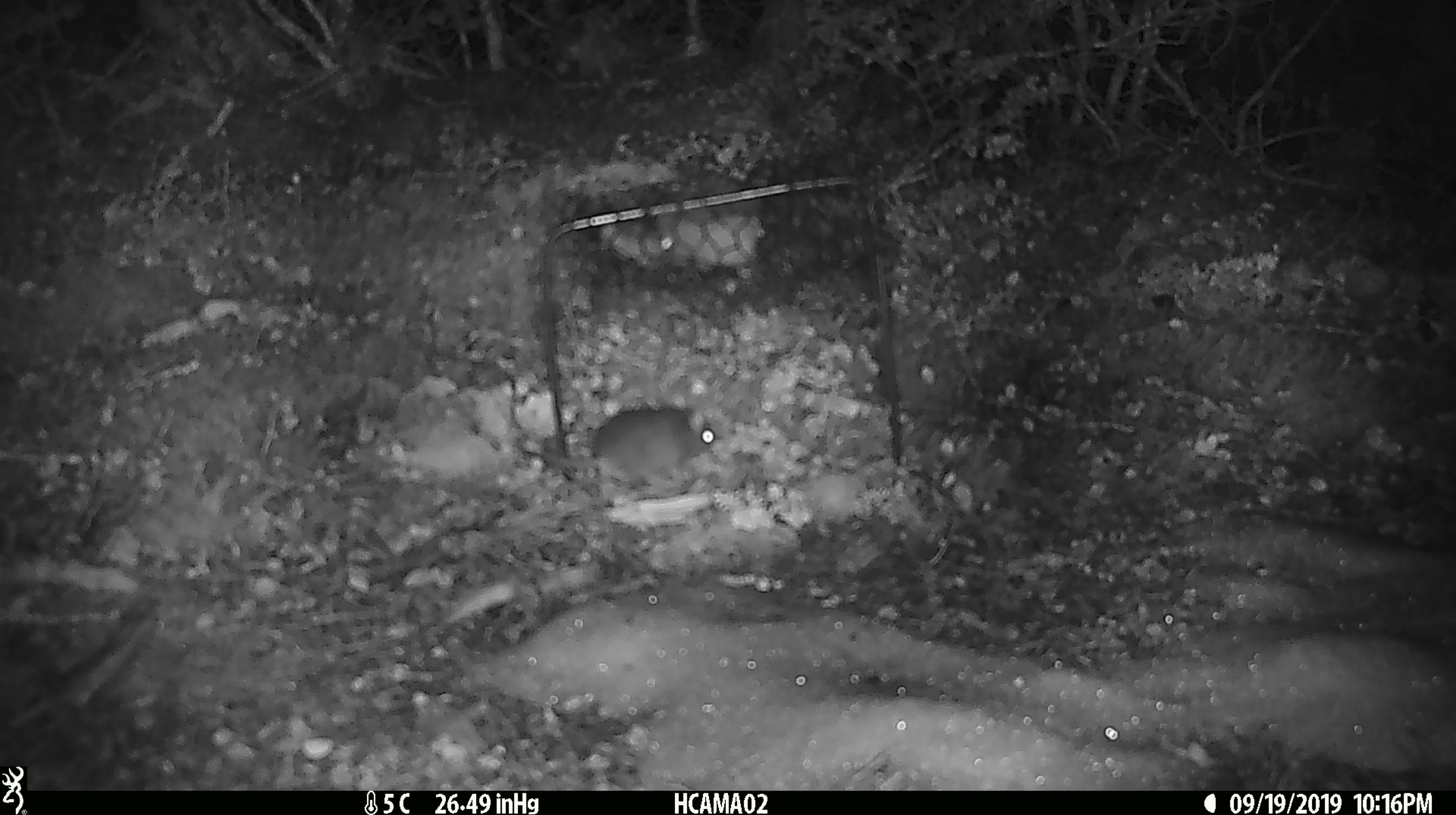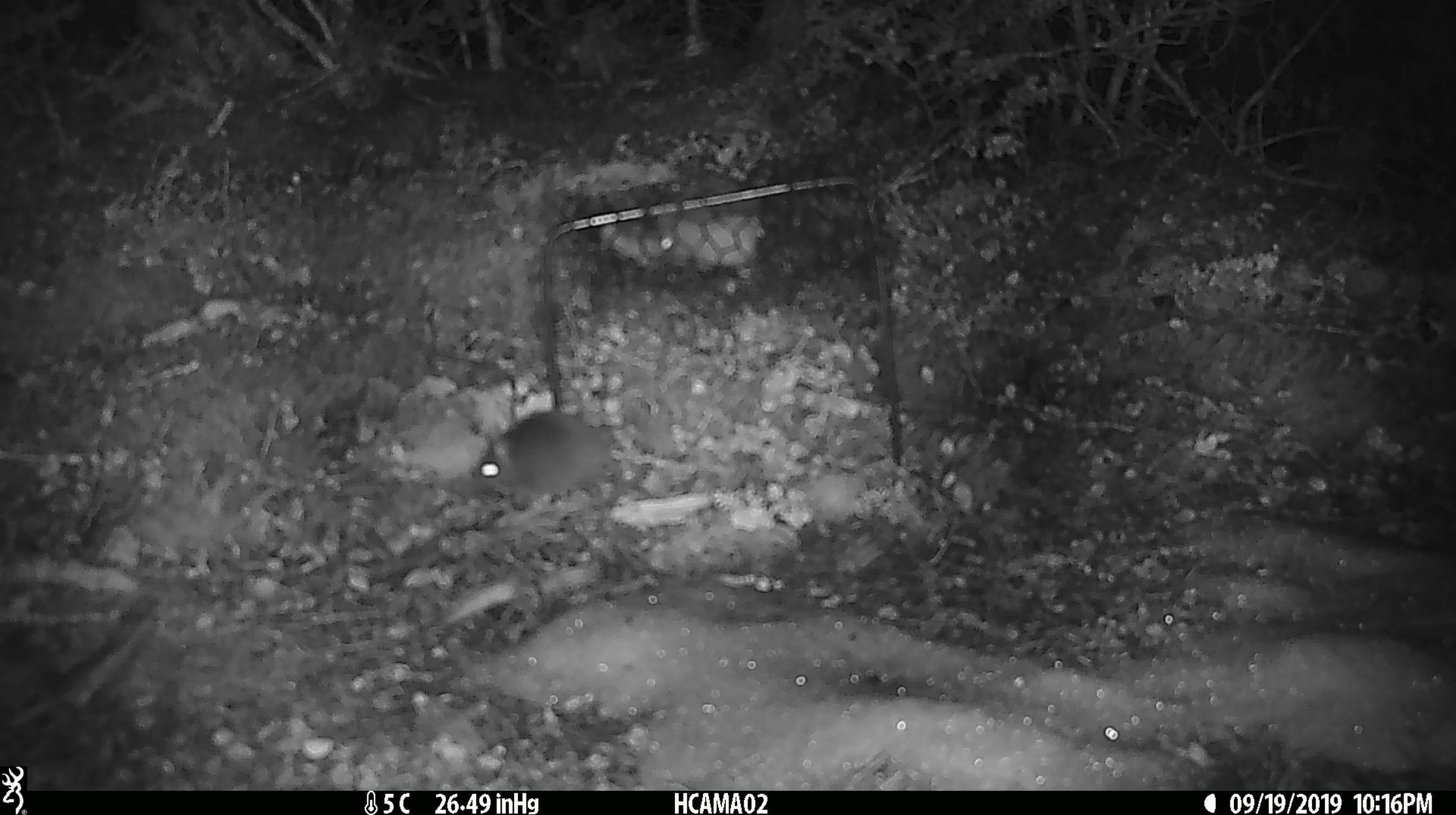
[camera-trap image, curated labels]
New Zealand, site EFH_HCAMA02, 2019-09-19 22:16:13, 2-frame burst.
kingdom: Animalia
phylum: Chordata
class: Mammalia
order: Rodentia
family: Muridae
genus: Mus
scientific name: Mus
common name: mouse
Mouse (Mus).